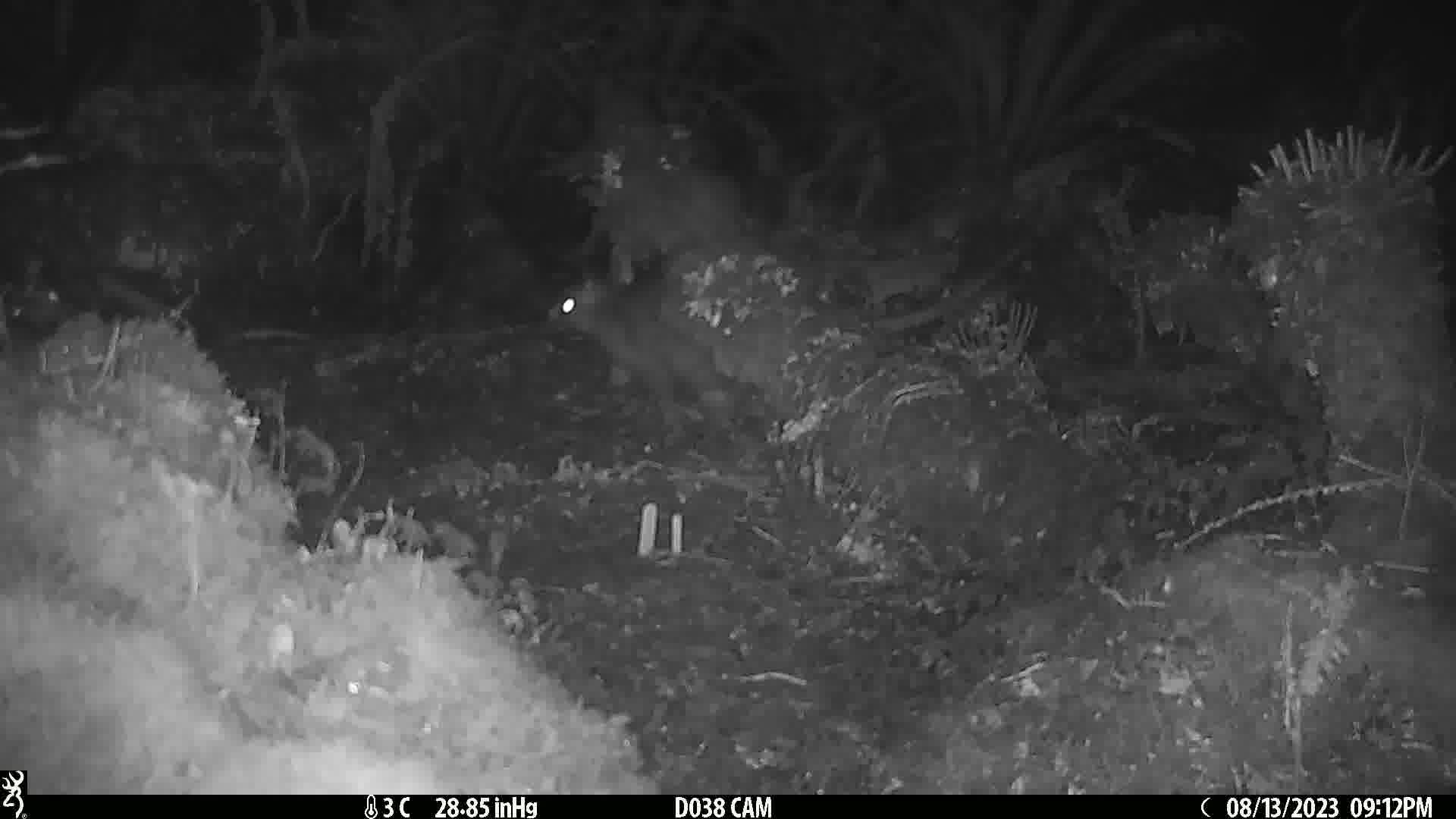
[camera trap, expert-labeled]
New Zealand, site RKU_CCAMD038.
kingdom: Animalia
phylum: Chordata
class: Mammalia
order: Diprotodontia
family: Phalangeridae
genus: Trichosurus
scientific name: Trichosurus vulpecula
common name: common brushtail possum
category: possum